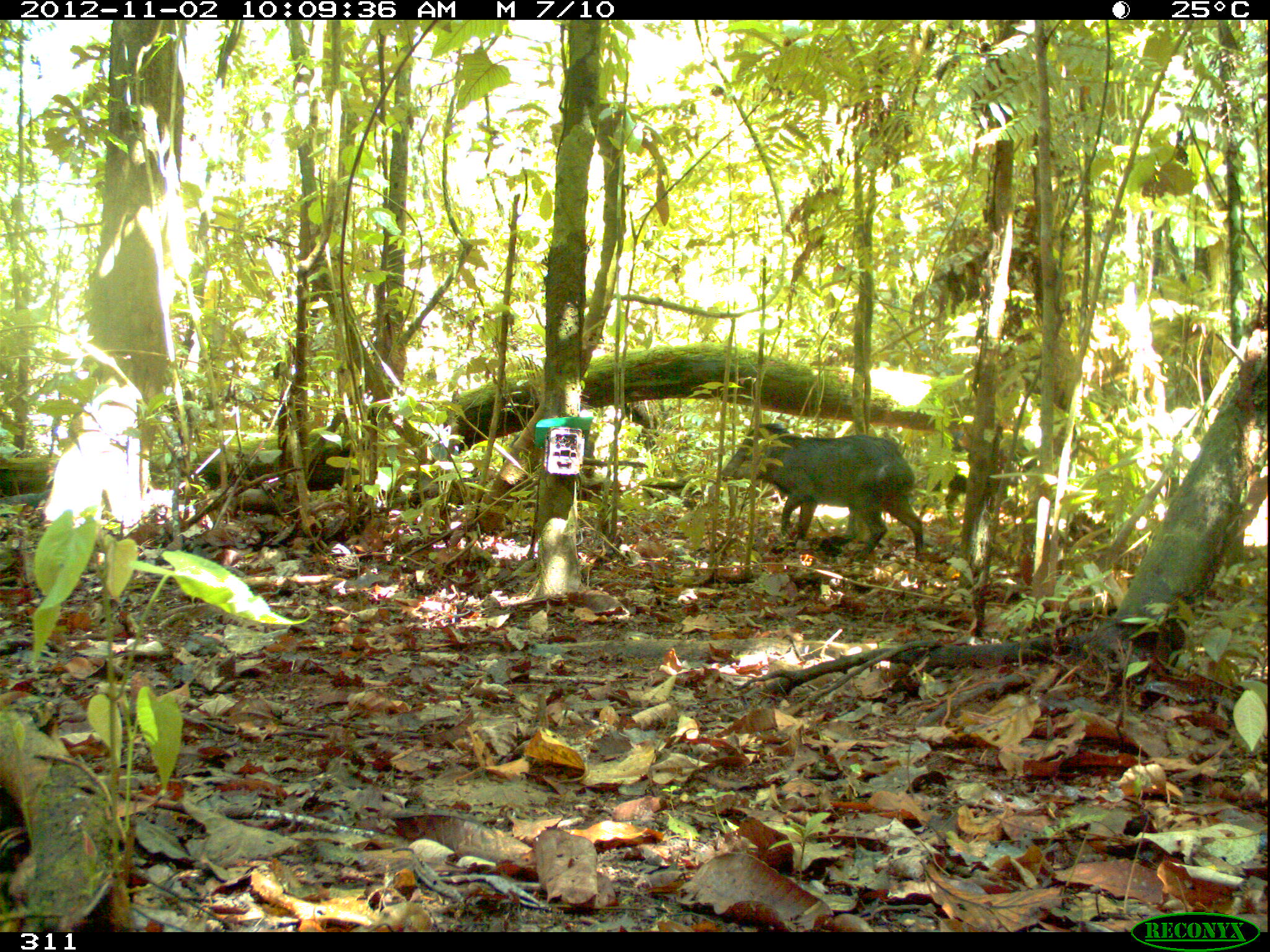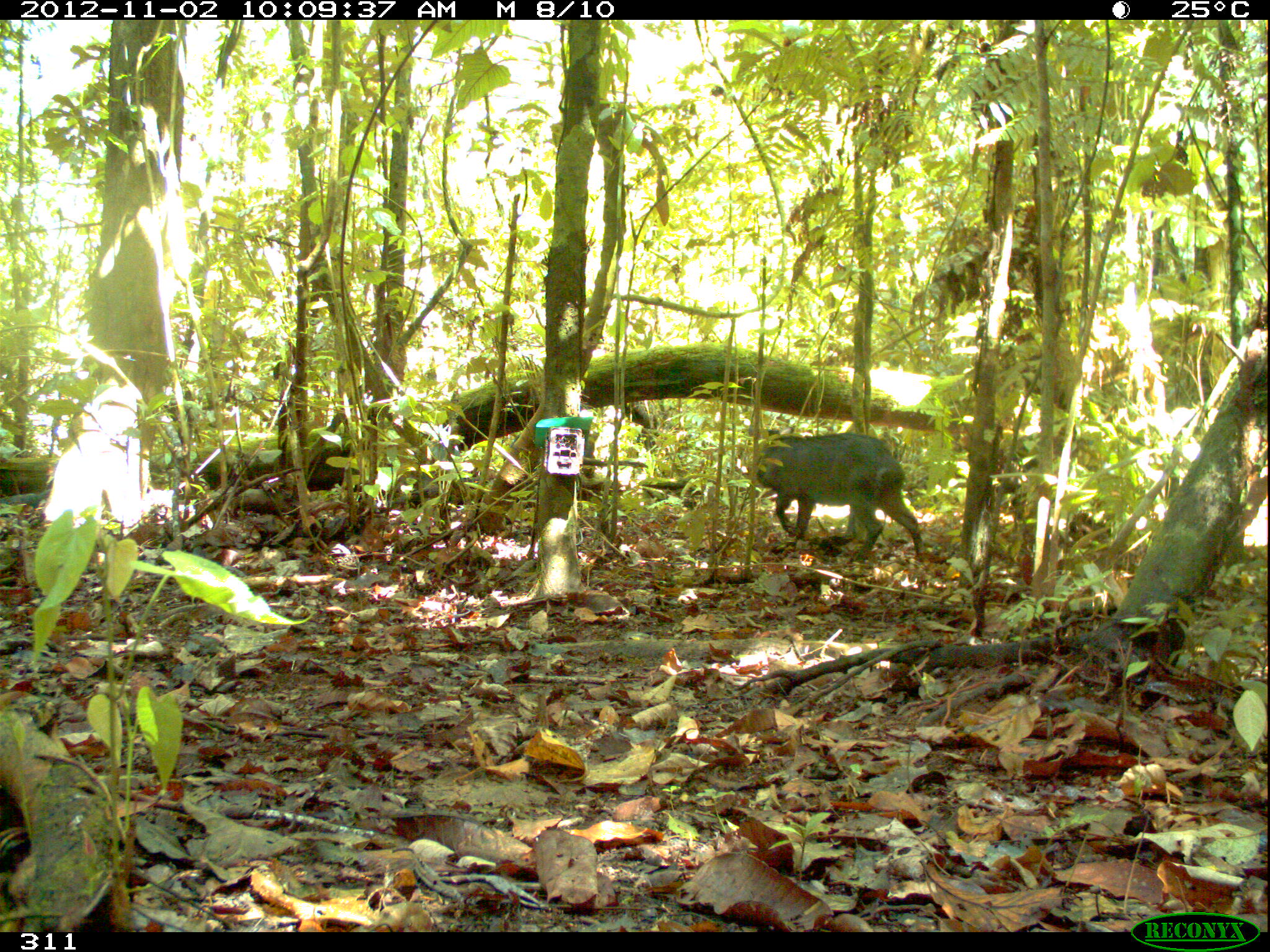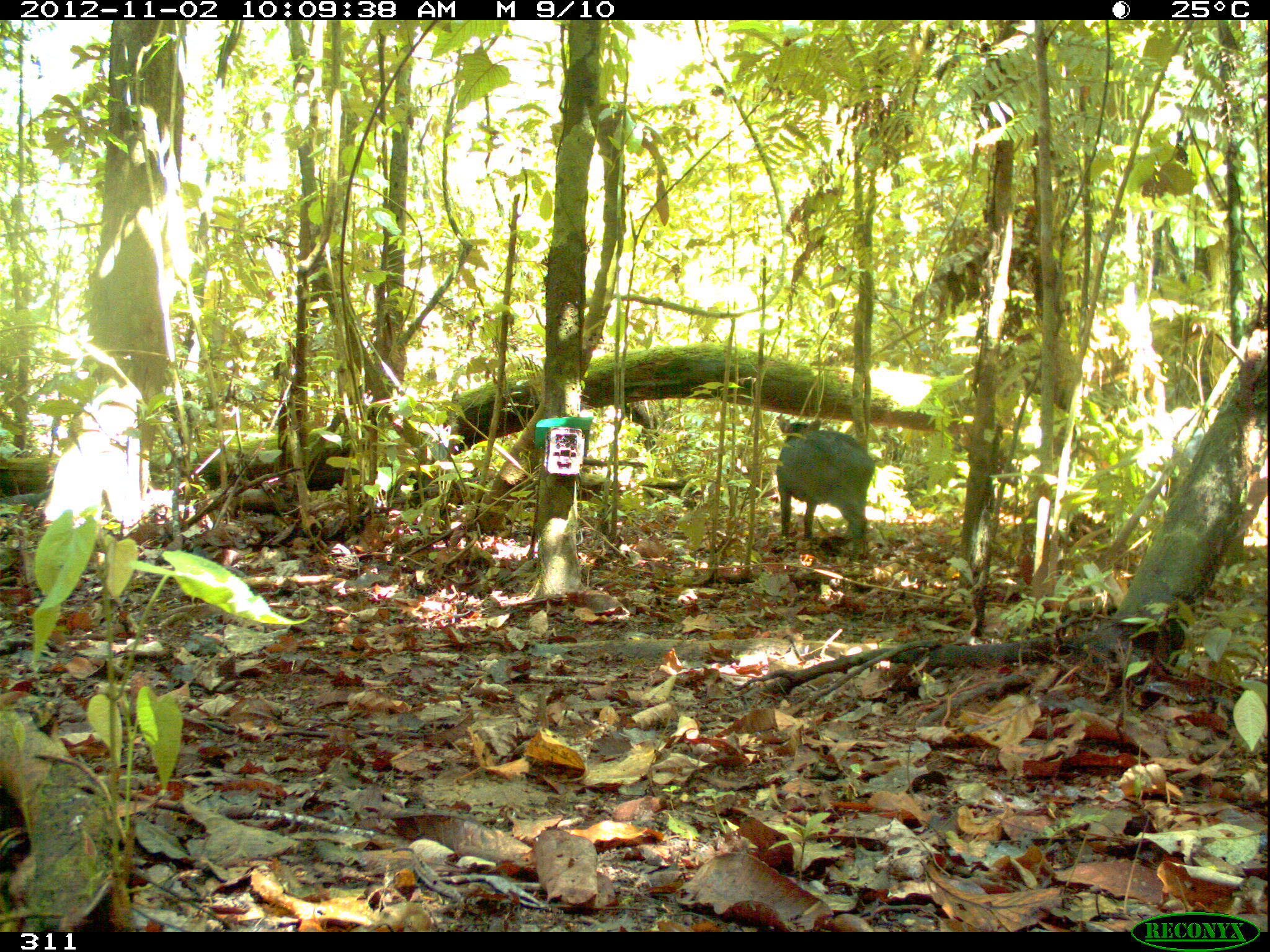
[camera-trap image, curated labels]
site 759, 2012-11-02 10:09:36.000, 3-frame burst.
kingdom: Animalia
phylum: Chordata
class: Mammalia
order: Artiodactyla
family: Tayassuidae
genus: Tayassu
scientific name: Tayassu pecari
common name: white-lipped peccary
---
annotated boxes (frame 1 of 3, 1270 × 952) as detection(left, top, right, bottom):
tayassu pecari: detection(721, 422, 924, 564); detection(931, 430, 1037, 524)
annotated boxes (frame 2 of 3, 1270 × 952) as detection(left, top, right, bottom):
tayassu pecari: detection(746, 425, 924, 561)